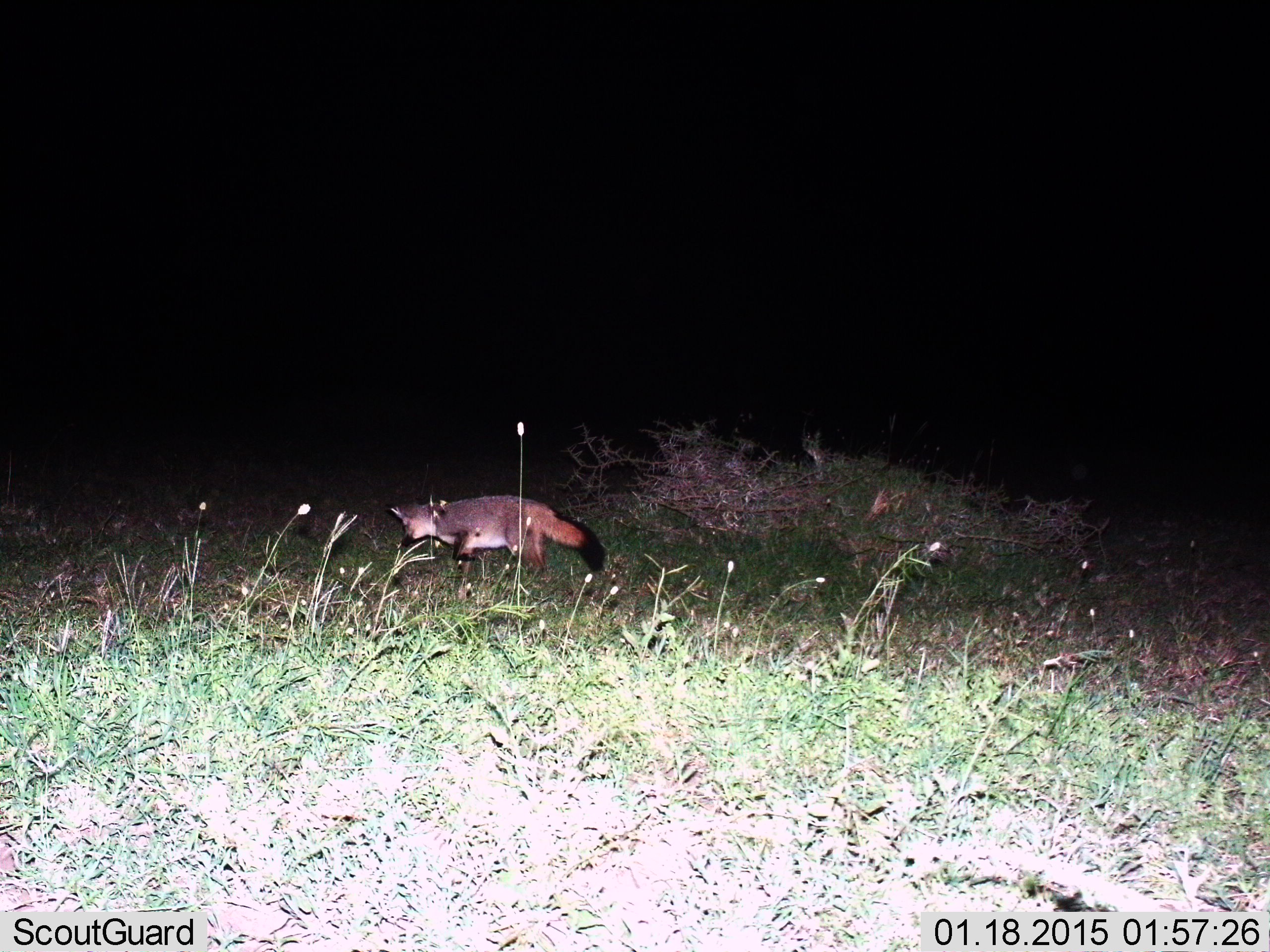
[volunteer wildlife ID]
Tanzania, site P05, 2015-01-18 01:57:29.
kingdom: Animalia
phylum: Chordata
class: Mammalia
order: Carnivora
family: Canidae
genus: Otocyon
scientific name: Otocyon megalotis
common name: bat-eared fox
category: batearedfox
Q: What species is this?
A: Batearedfox (bat-eared fox) (Otocyon megalotis).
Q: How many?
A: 1.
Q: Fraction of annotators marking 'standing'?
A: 30%.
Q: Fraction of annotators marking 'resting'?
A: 0%.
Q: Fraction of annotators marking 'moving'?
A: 70%.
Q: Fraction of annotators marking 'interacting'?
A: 0%.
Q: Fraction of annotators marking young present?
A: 0%.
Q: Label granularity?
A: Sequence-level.